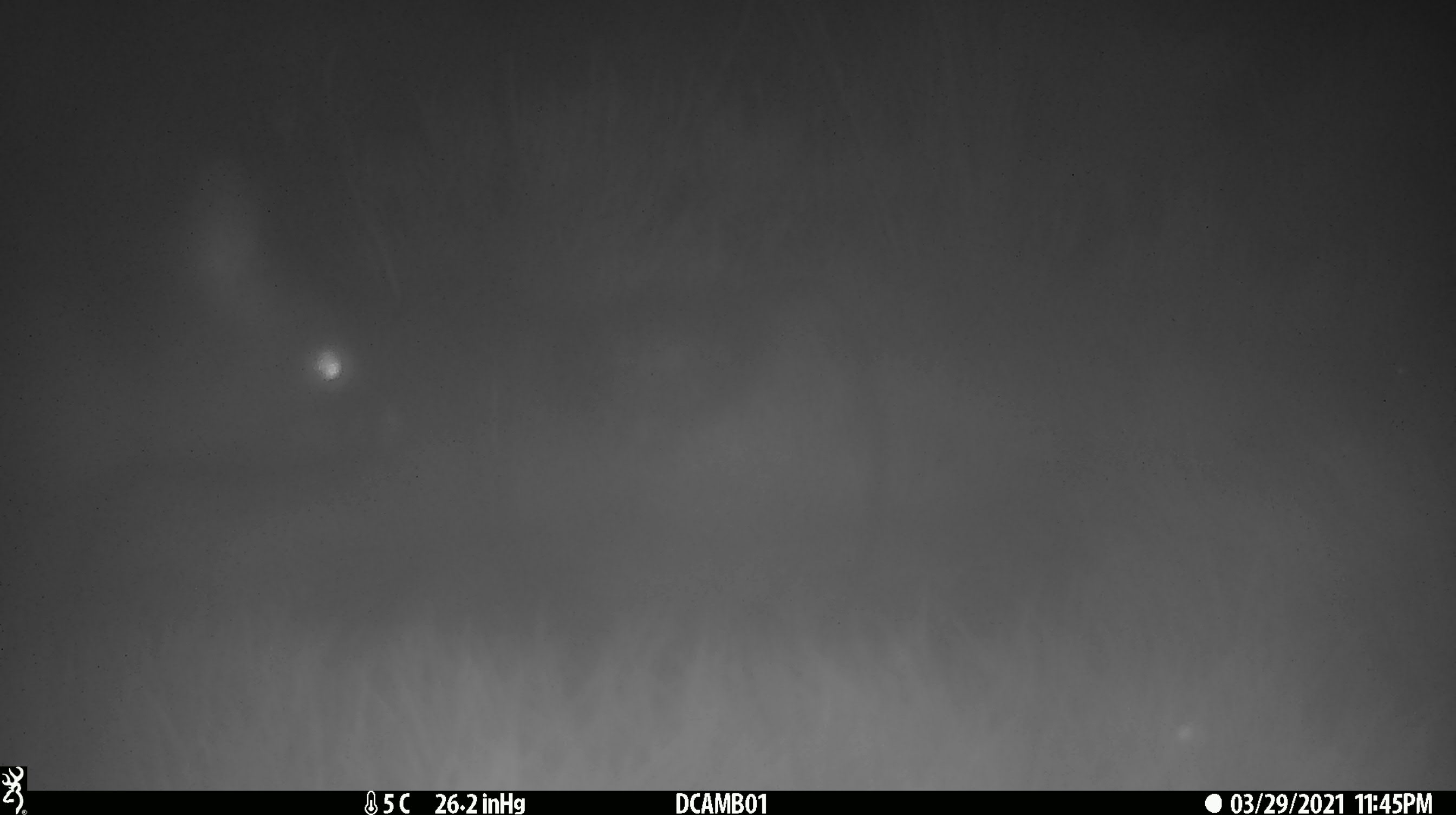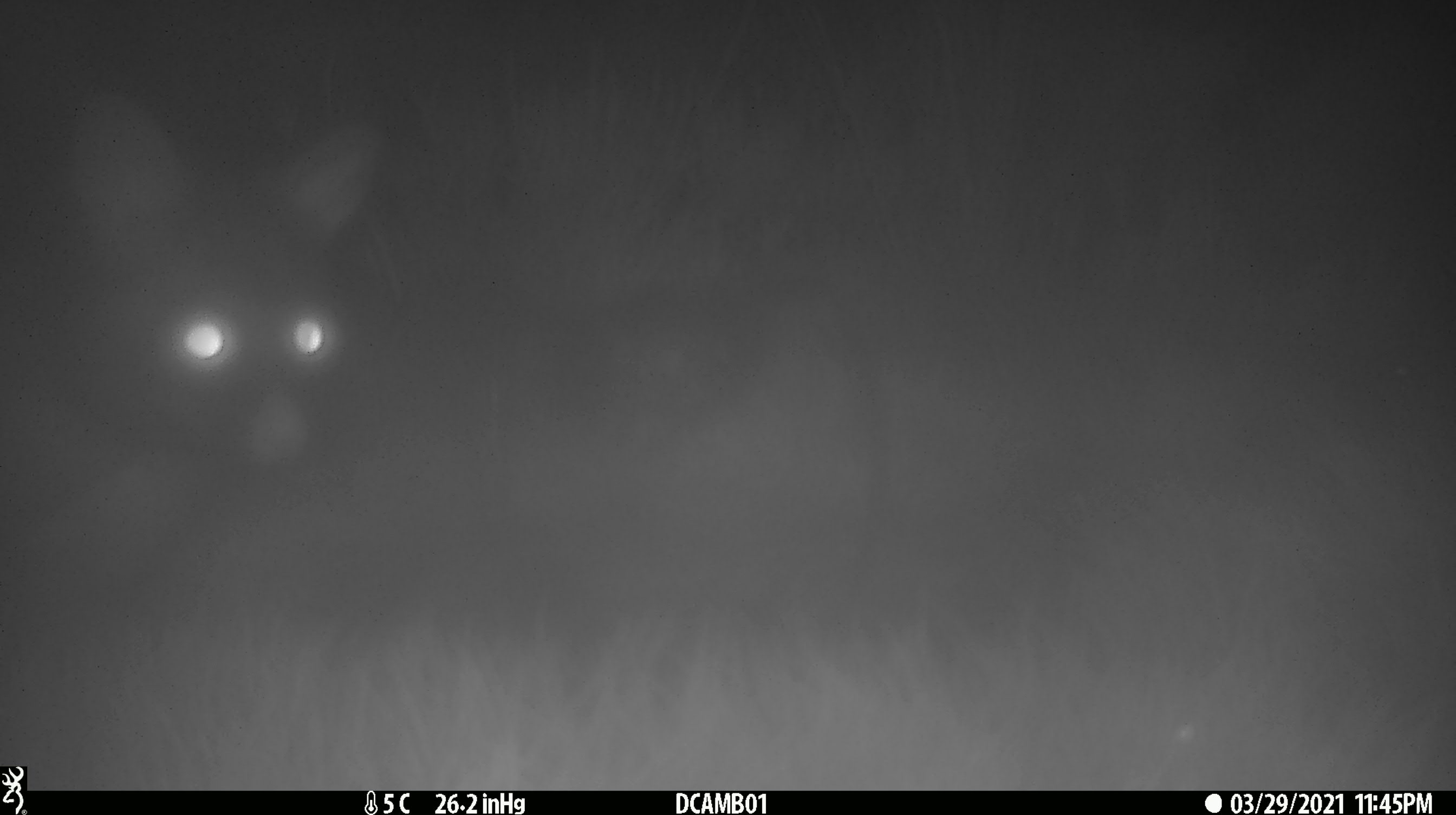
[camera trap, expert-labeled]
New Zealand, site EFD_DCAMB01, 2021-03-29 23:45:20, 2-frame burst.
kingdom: Animalia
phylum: Chordata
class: Mammalia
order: Diprotodontia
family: Phalangeridae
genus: Trichosurus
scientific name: Trichosurus vulpecula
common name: common brushtail possum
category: possum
Possum (common brushtail possum) (Trichosurus vulpecula).